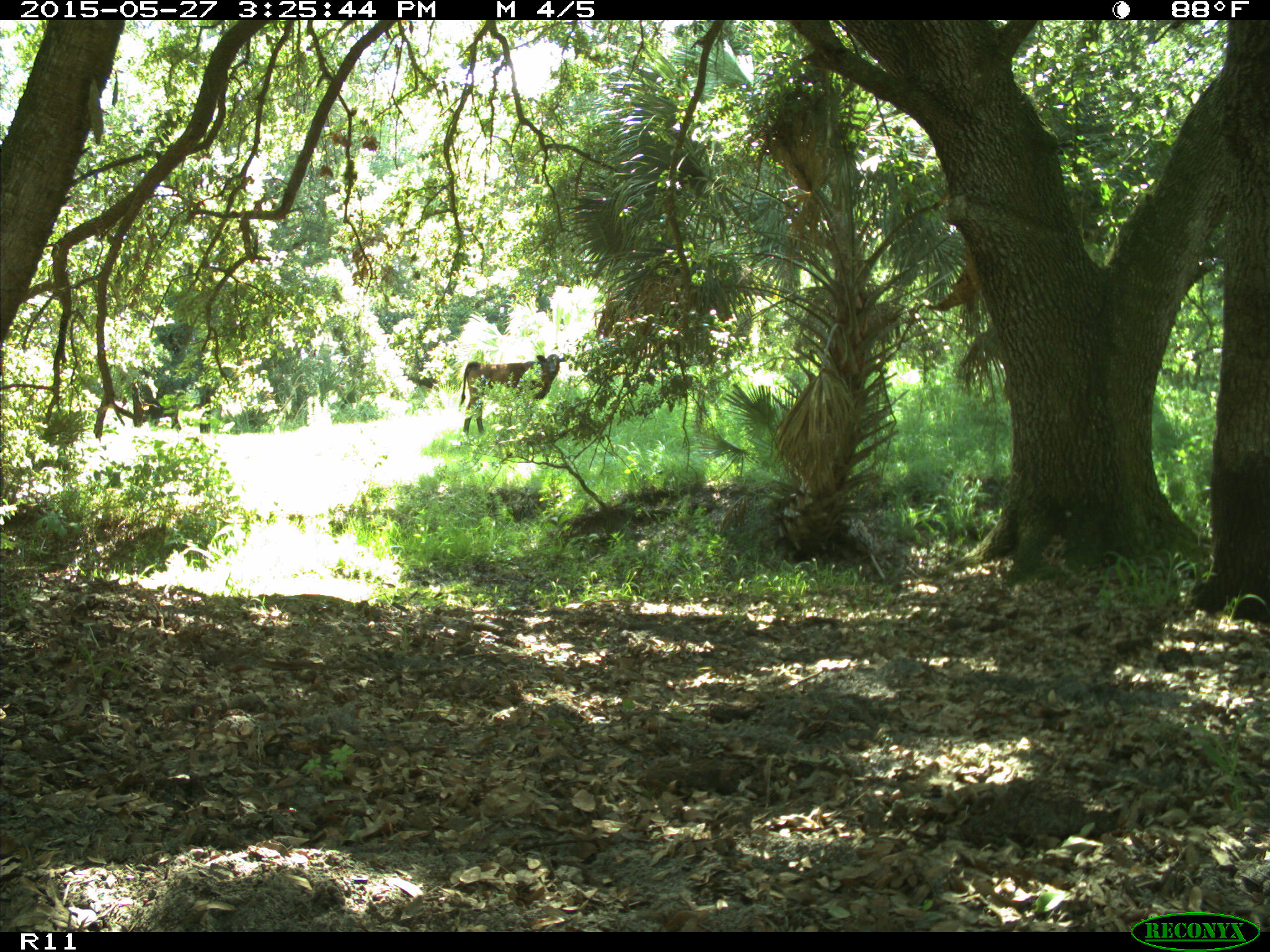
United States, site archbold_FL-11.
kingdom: Animalia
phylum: Chordata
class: Mammalia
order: Artiodactyla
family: Bovidae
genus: Bos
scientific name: Bos taurus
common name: domestic cow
Bos taurus (domestic cow).